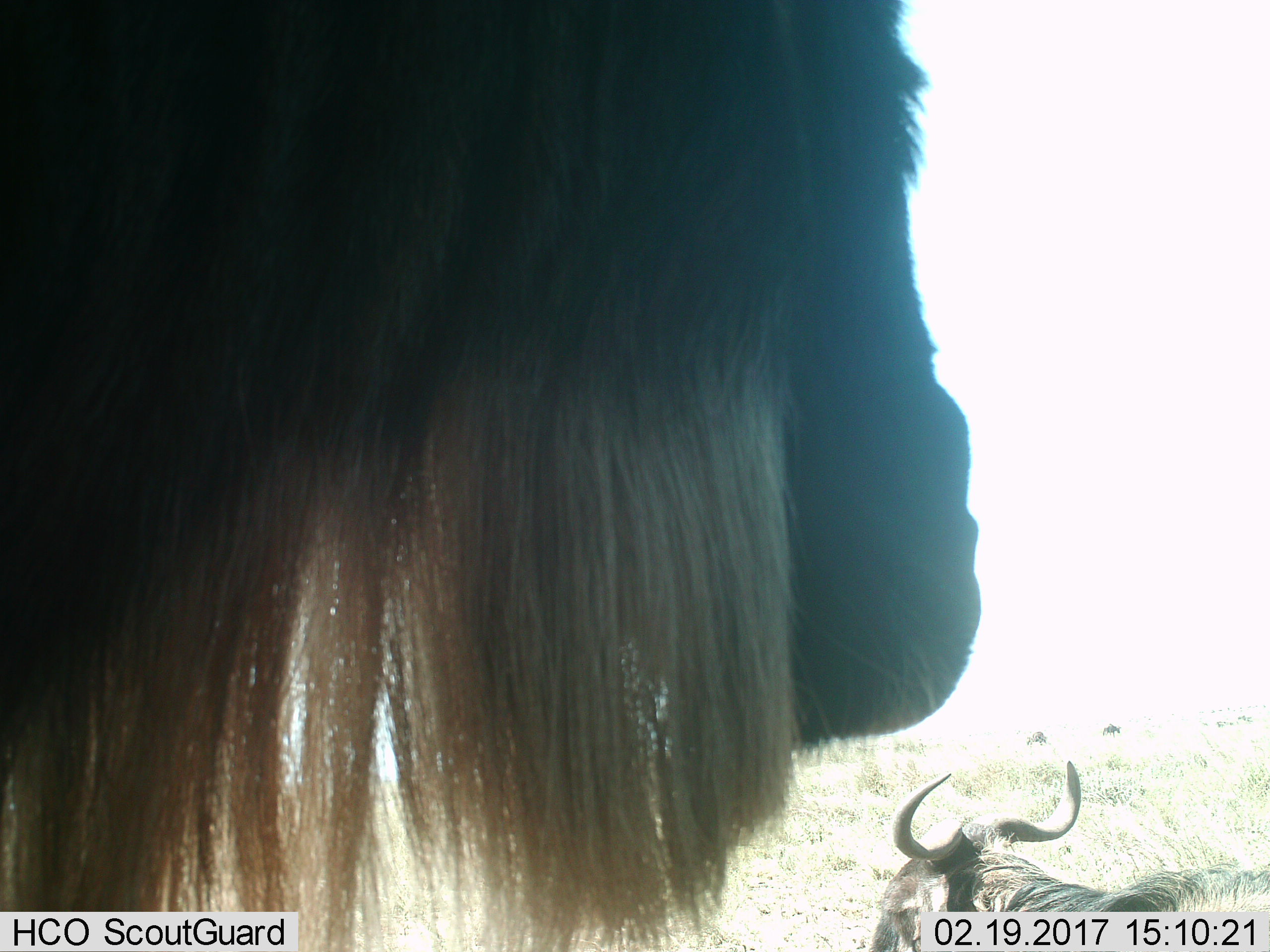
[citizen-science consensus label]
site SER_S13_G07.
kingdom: Animalia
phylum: Chordata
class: Mammalia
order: Artiodactyla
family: Bovidae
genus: Connochaetes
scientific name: Connochaetes taurinus taurinus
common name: blue wildebeest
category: wildebeestblue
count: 4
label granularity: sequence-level